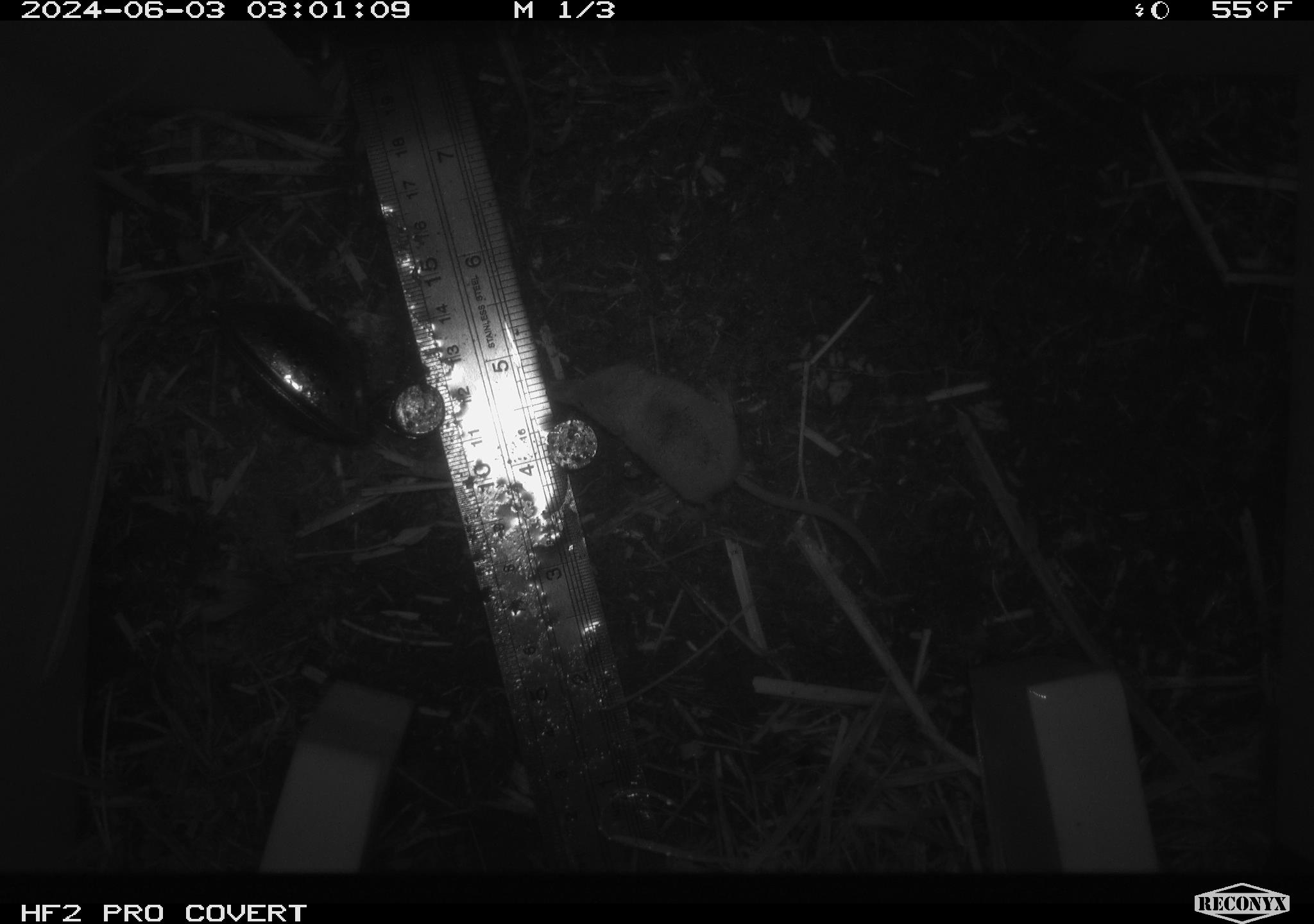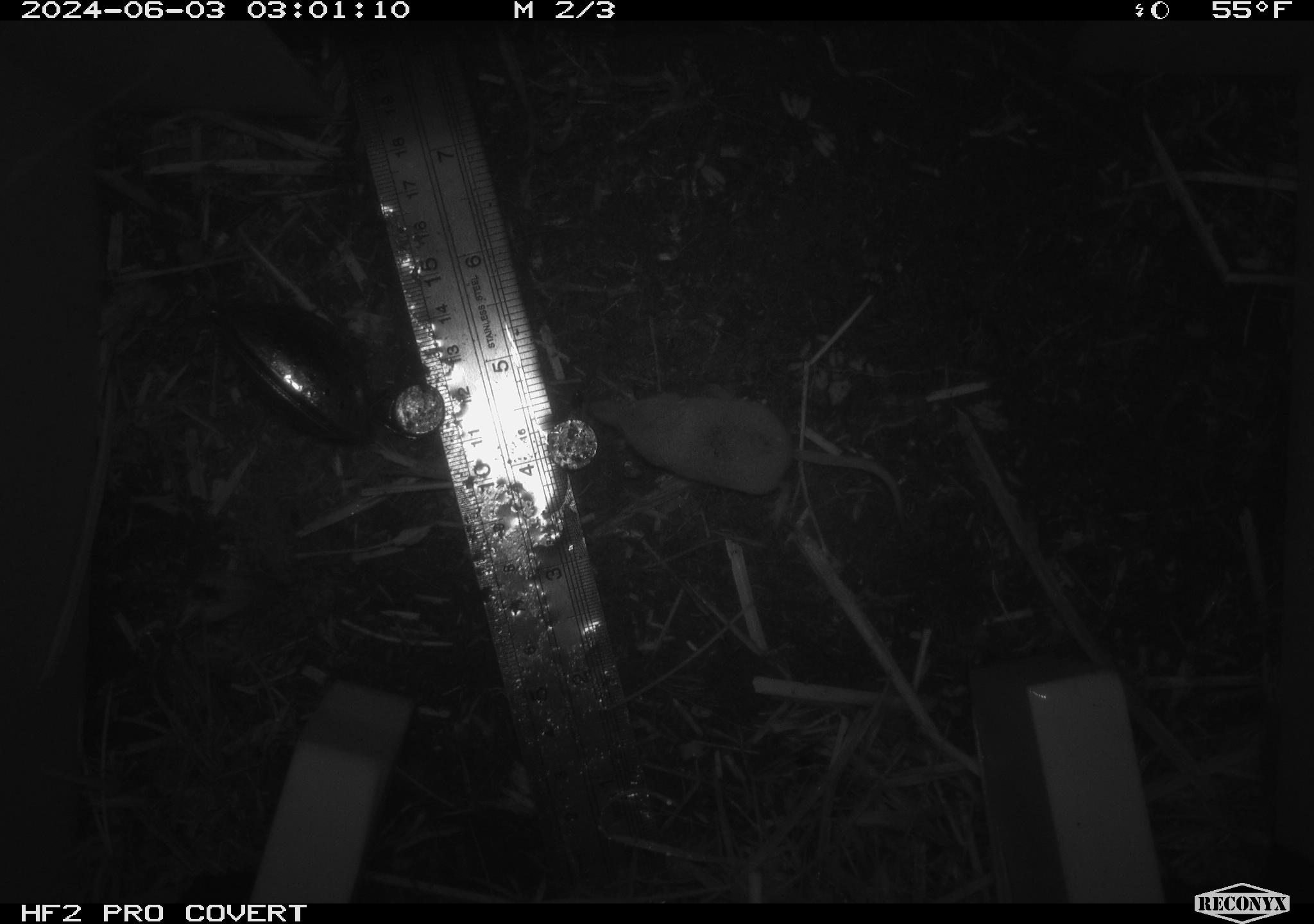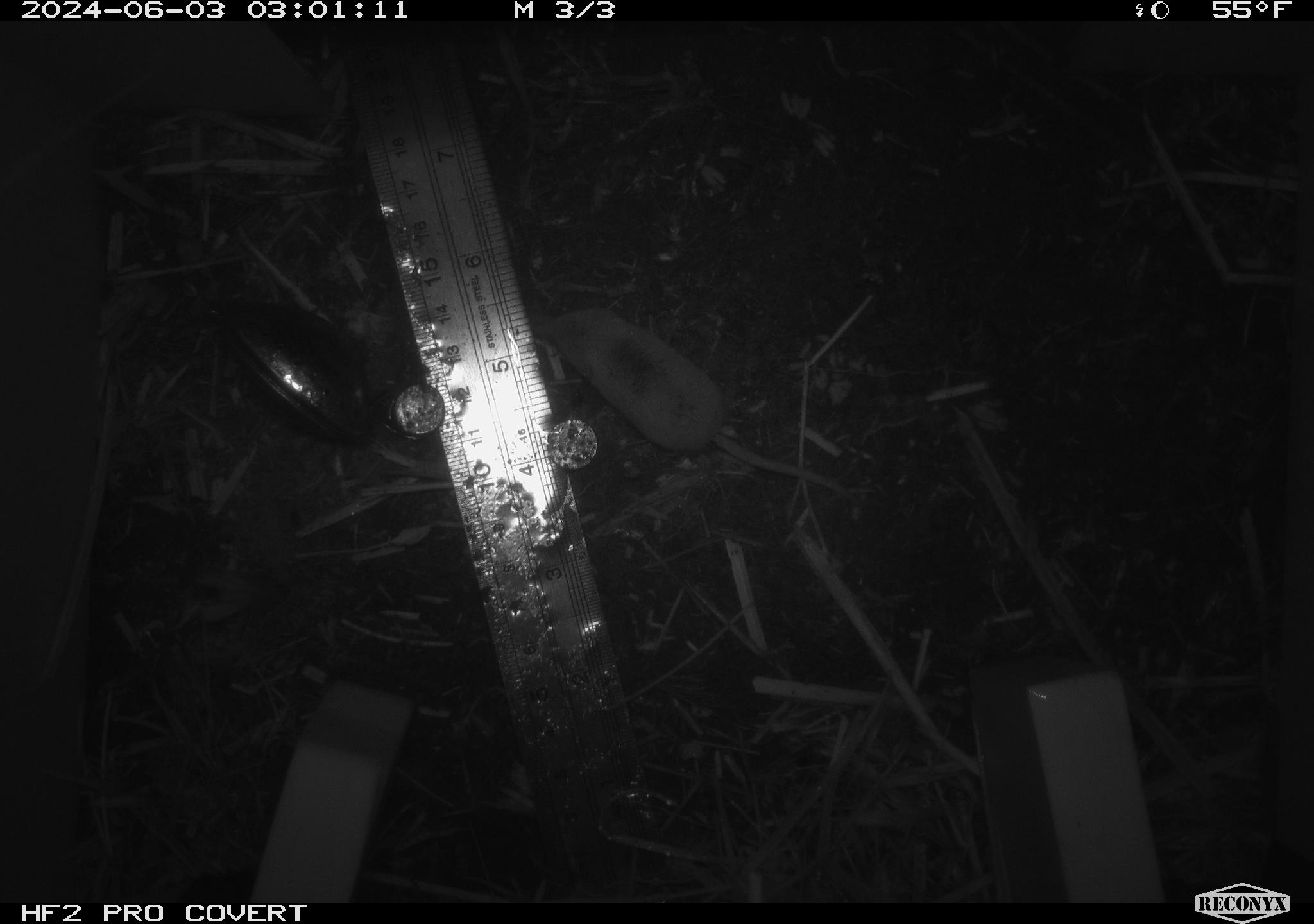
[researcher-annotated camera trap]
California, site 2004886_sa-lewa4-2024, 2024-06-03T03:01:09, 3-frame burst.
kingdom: Animalia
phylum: Chordata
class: Mammalia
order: Eulipotyphla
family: Soricidae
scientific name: Soricidae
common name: shrews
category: soricidae family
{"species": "soricidae family (shrews) (Soricidae)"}